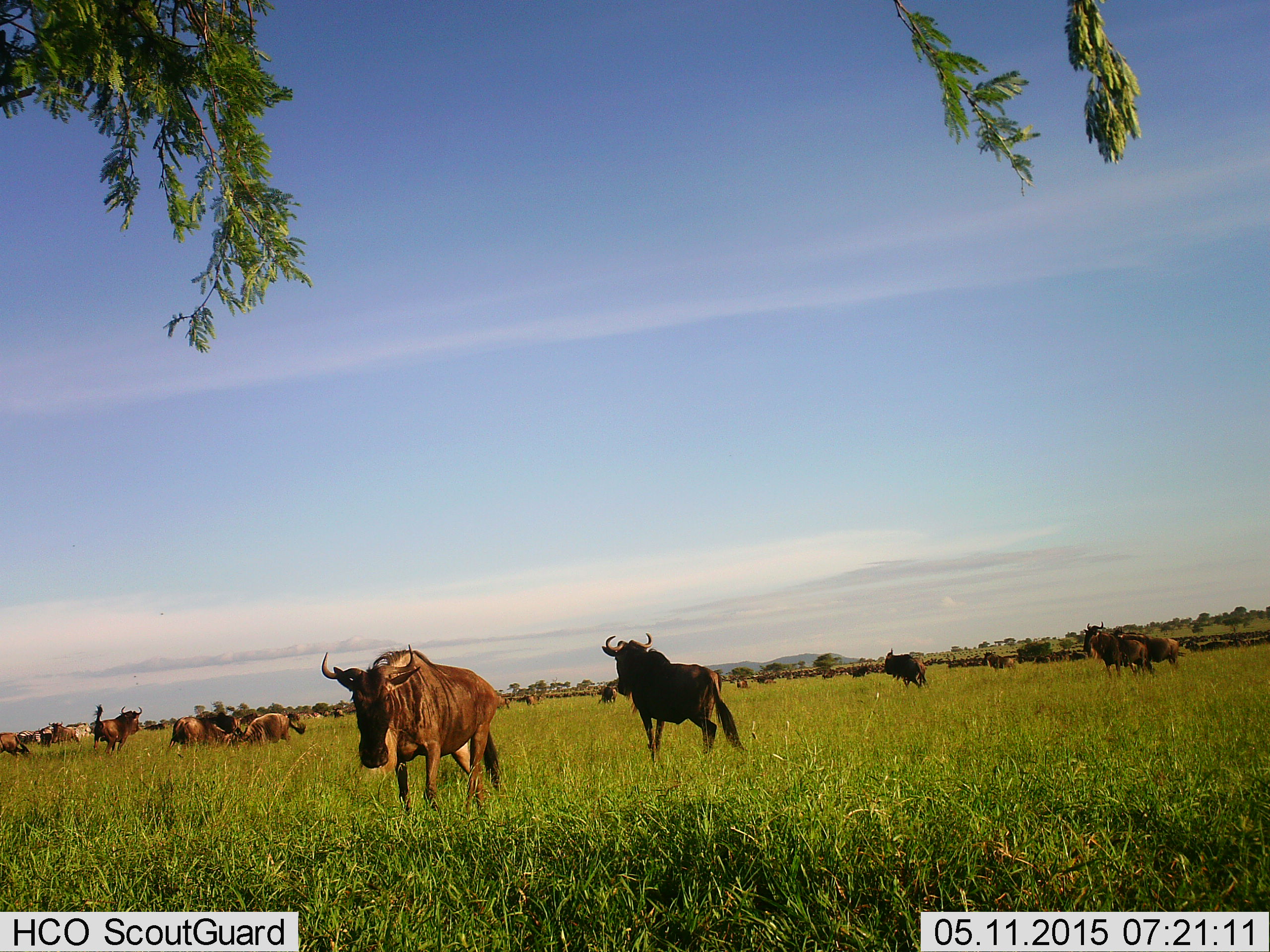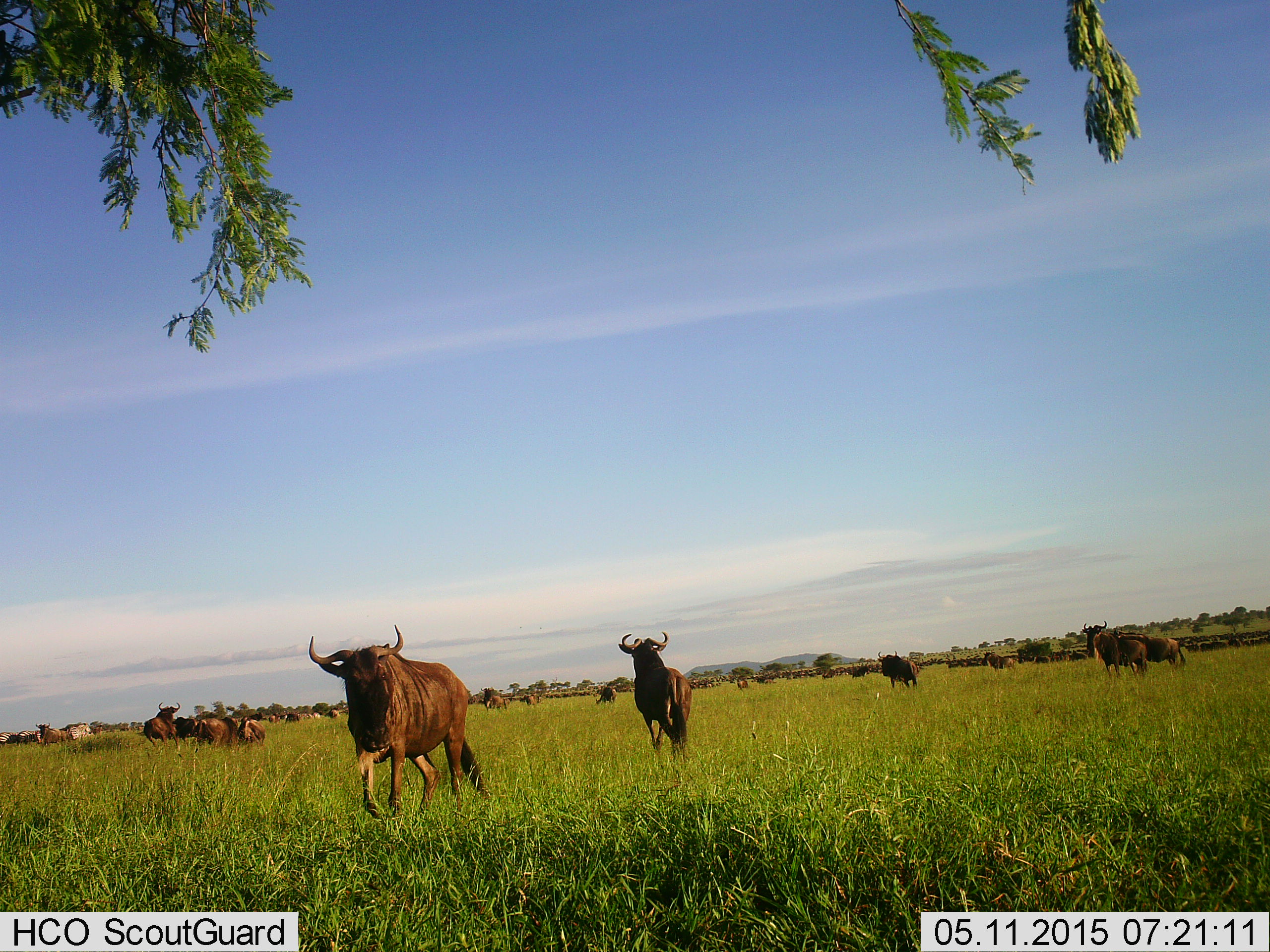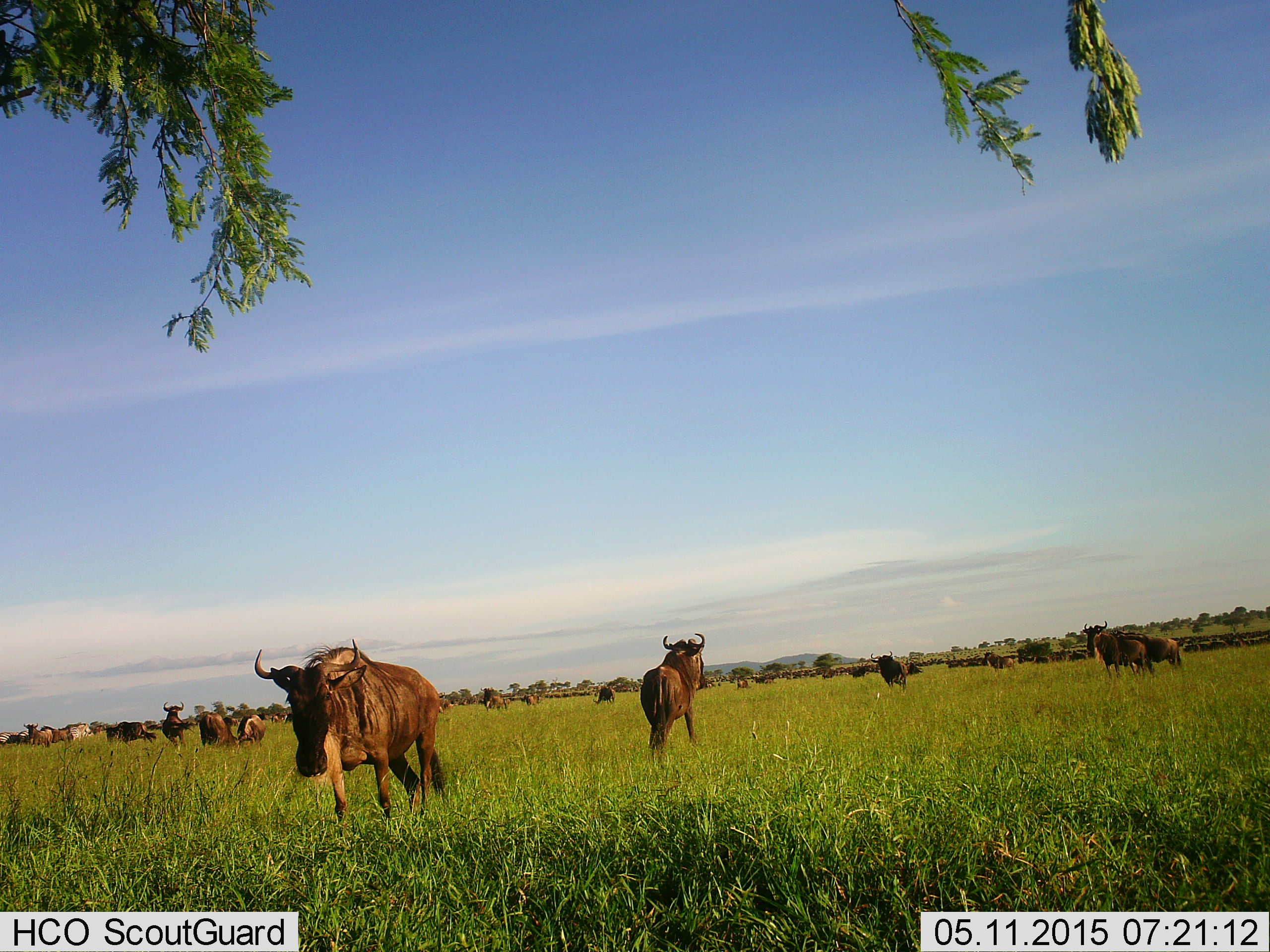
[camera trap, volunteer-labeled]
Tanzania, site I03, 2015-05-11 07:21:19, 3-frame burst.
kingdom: Animalia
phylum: Chordata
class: Mammalia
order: Artiodactyla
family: Bovidae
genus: Connochaetes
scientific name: Connochaetes taurinus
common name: blue wildebeest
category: wildebeest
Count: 11-50.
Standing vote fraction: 58%.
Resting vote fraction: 8%.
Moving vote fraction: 100%.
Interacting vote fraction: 8%.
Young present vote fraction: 0%.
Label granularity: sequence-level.